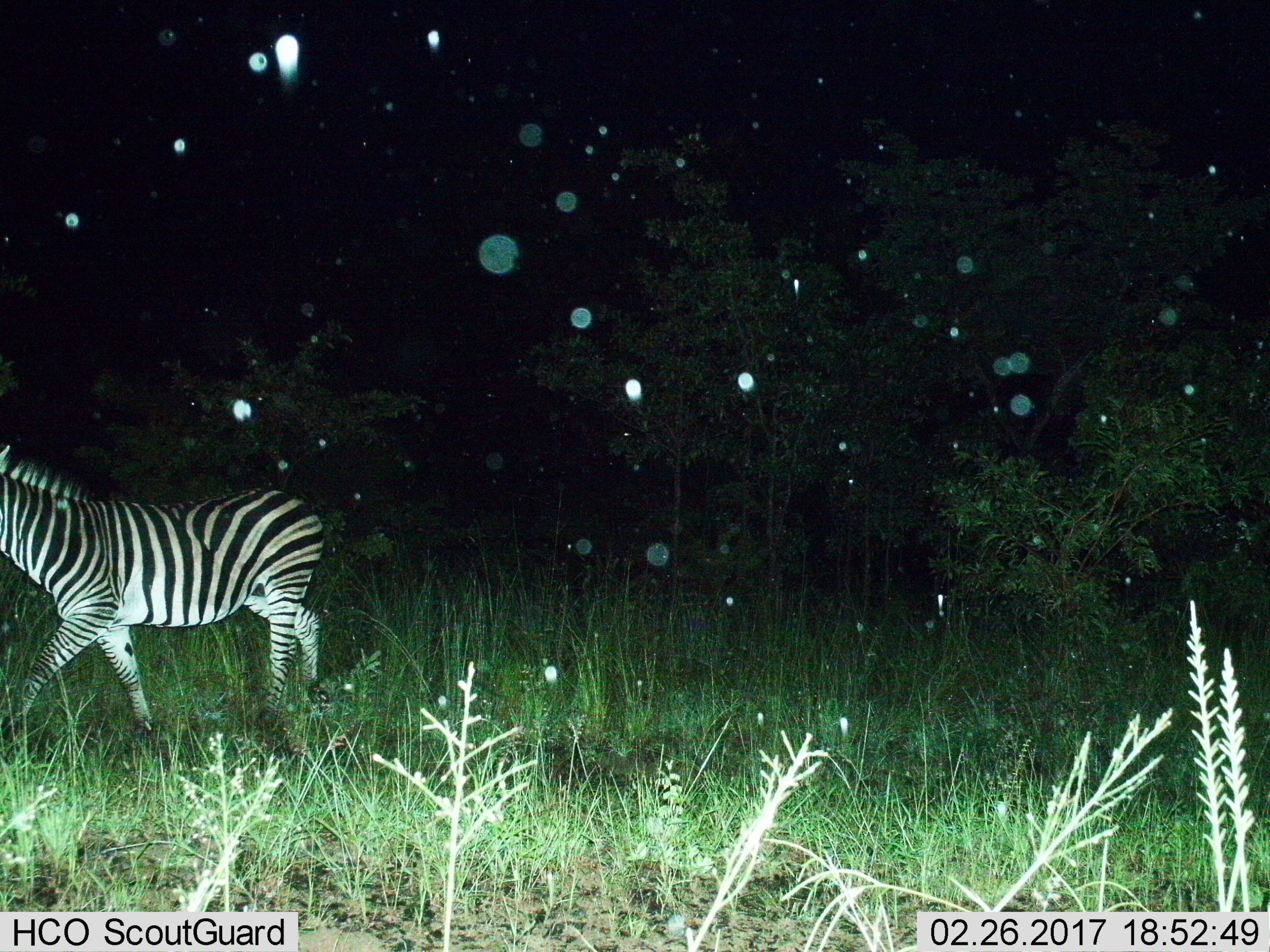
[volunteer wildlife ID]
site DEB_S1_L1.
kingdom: Animalia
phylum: Chordata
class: Mammalia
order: Perissodactyla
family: Equidae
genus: Equus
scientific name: Equus quagga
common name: plains zebra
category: zebraplains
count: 1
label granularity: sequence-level